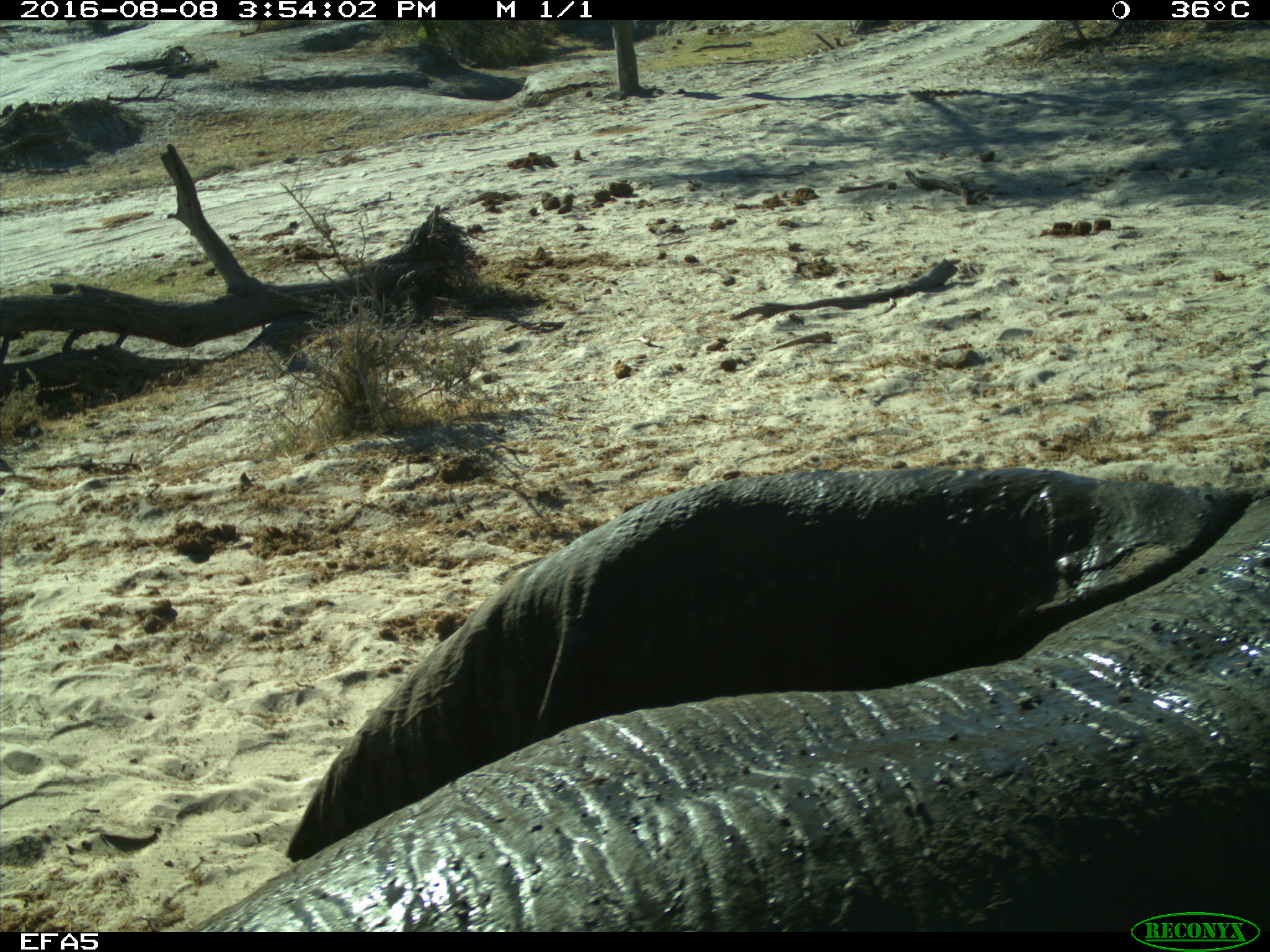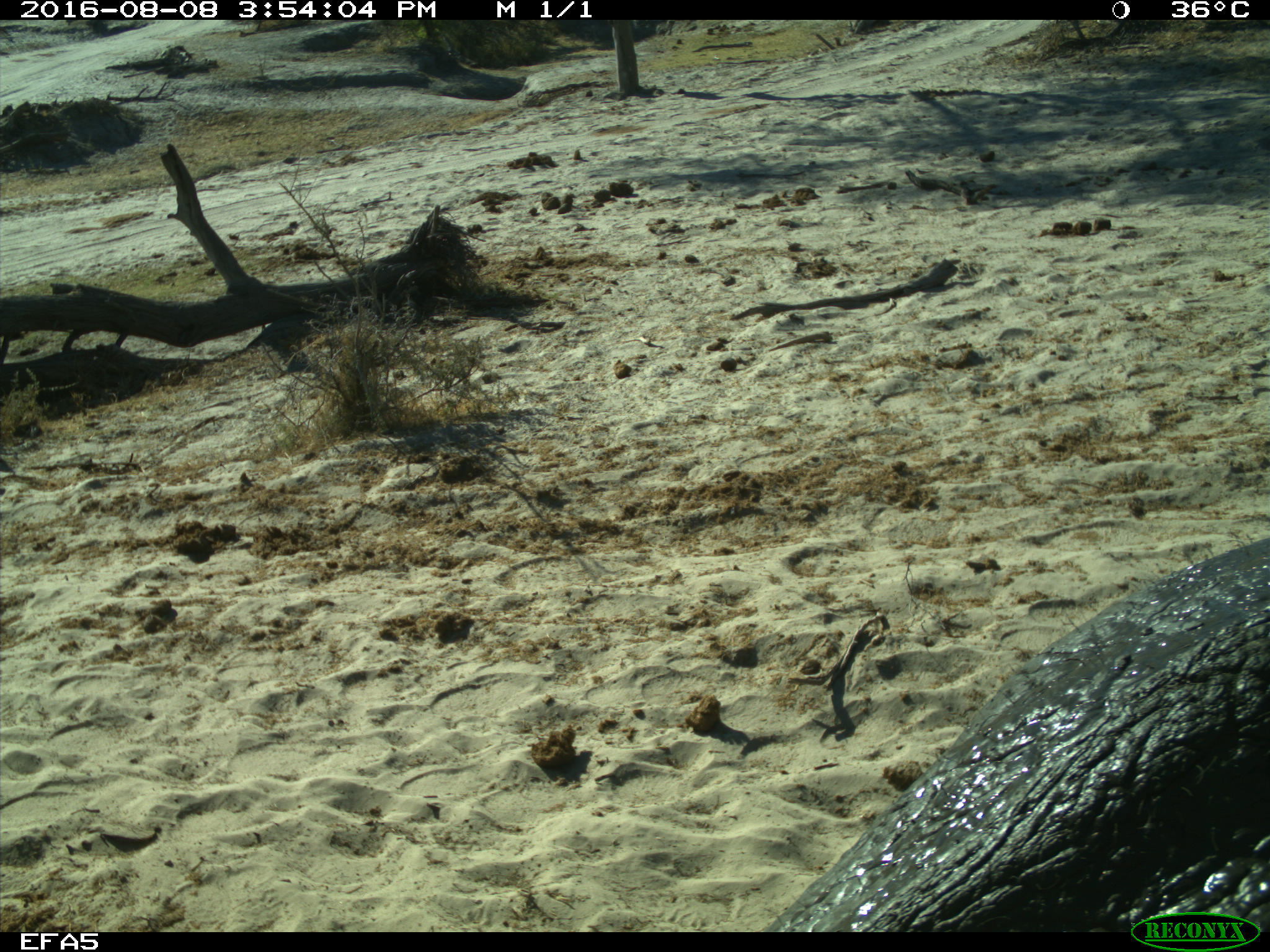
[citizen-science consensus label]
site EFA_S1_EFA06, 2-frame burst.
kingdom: Animalia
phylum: Chordata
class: Mammalia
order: Proboscidea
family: Elephantidae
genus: Loxodonta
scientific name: Loxodonta africana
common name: african bush elephant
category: elephant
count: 1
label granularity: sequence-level